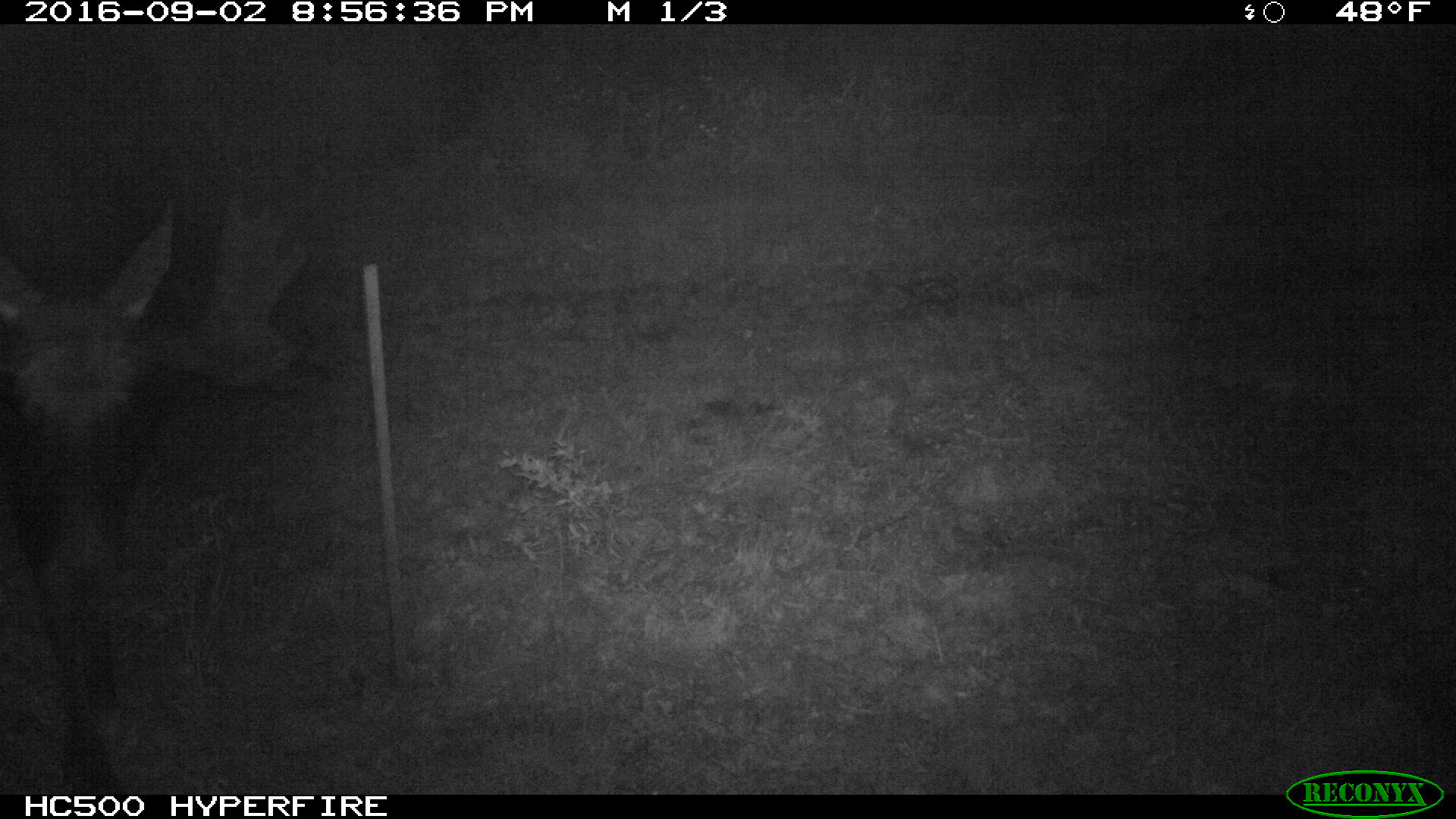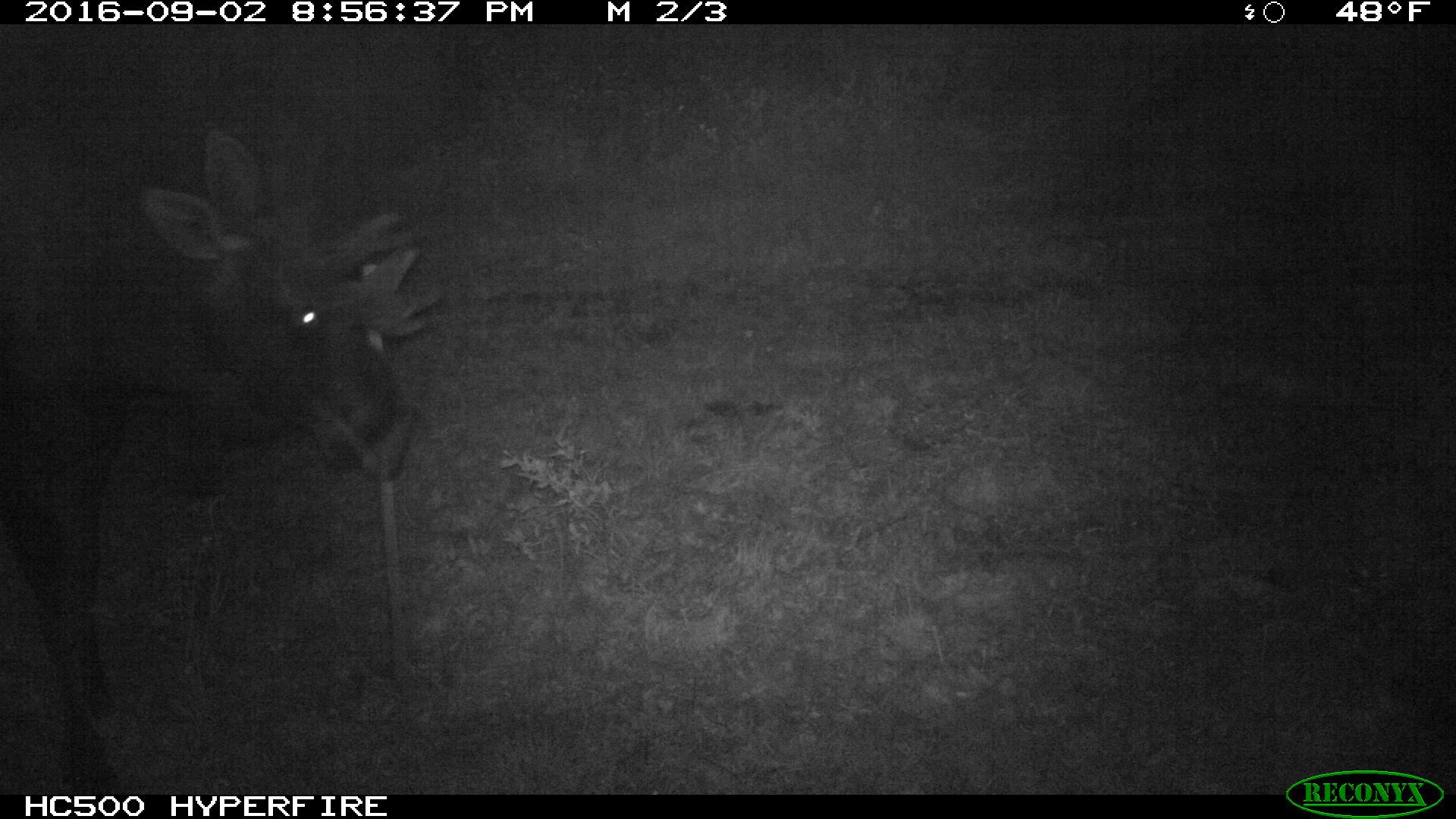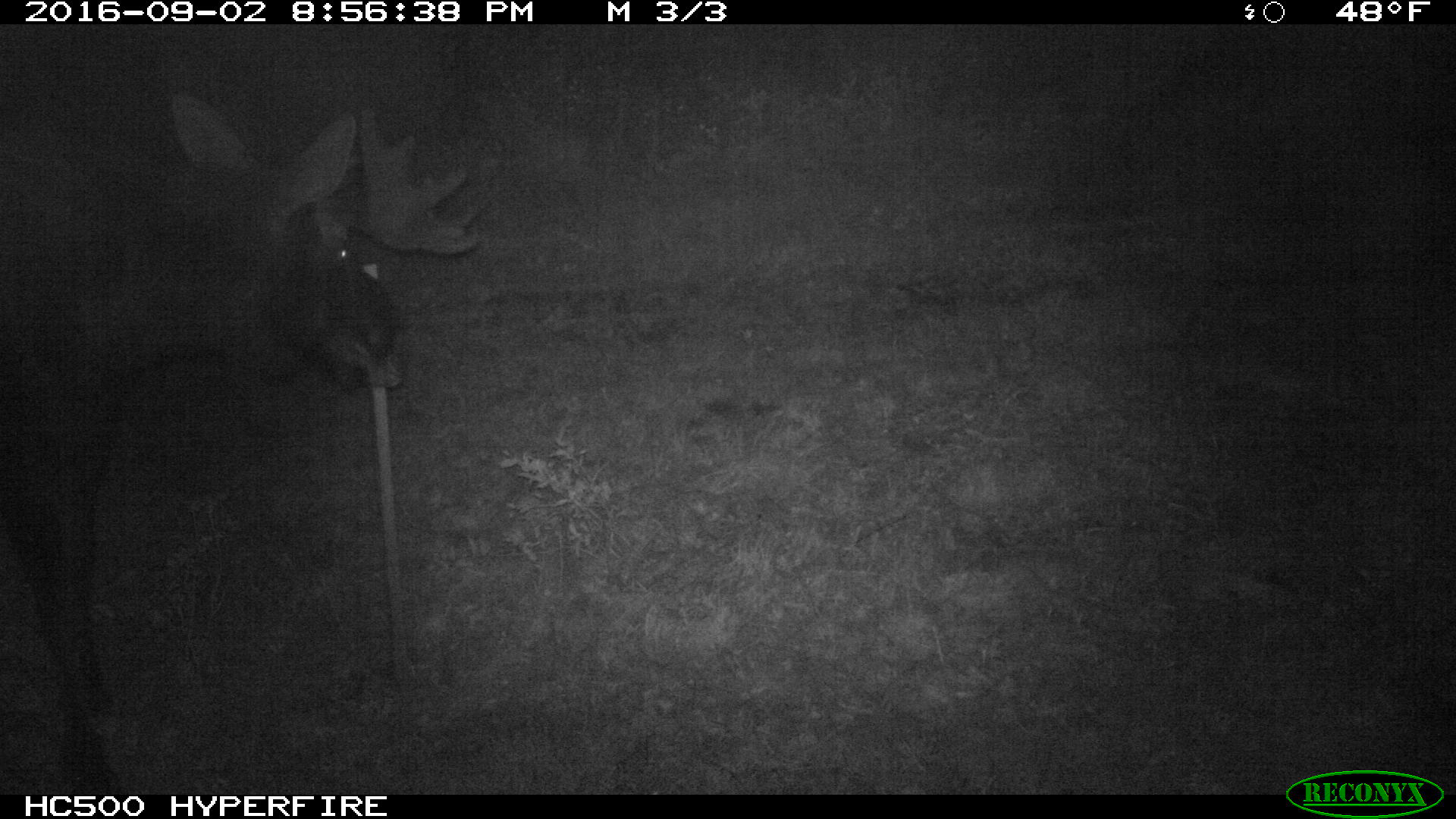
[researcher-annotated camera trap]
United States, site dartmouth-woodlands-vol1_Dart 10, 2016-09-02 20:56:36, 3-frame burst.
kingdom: Animalia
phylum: Chordata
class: Mammalia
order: Artiodactyla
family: Cervidae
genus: Alces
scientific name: Alces alces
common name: moose